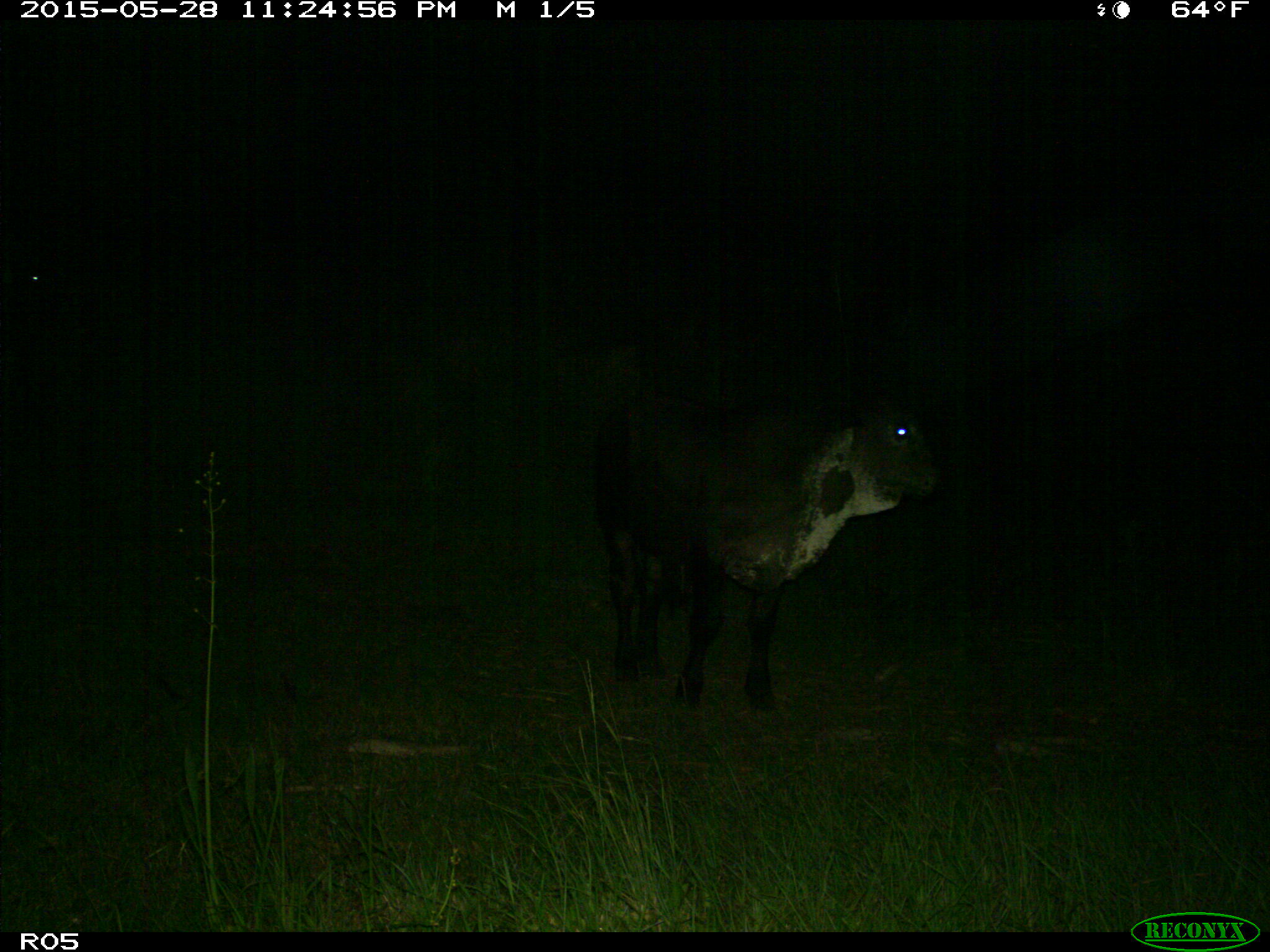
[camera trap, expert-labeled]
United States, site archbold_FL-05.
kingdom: Animalia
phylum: Chordata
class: Mammalia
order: Artiodactyla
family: Bovidae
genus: Bos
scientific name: Bos taurus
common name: domestic cow